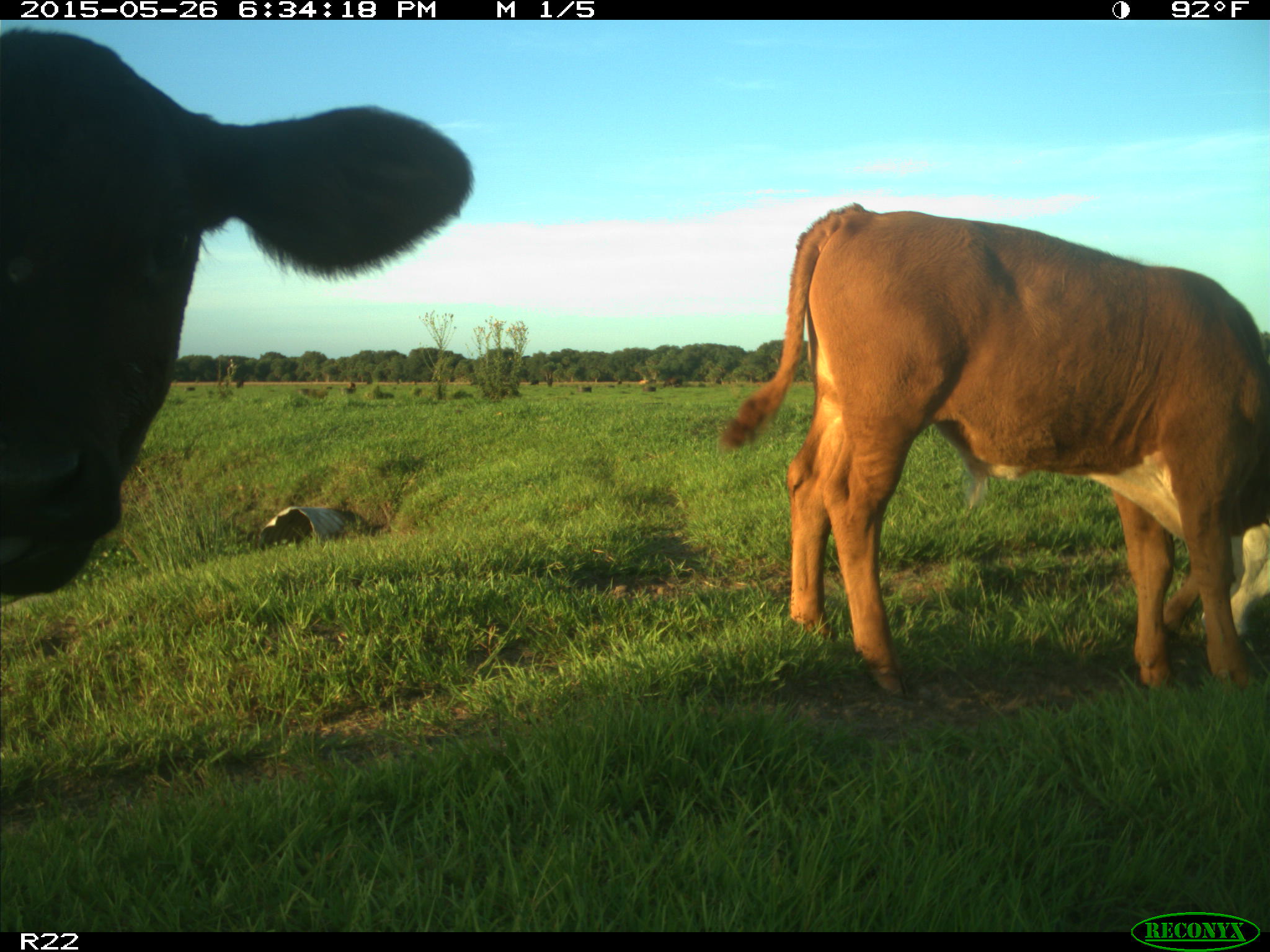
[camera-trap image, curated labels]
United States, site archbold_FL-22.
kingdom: Animalia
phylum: Chordata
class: Mammalia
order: Artiodactyla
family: Bovidae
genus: Bos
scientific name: Bos taurus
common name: domestic cow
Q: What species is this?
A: Bos taurus (domestic cow).